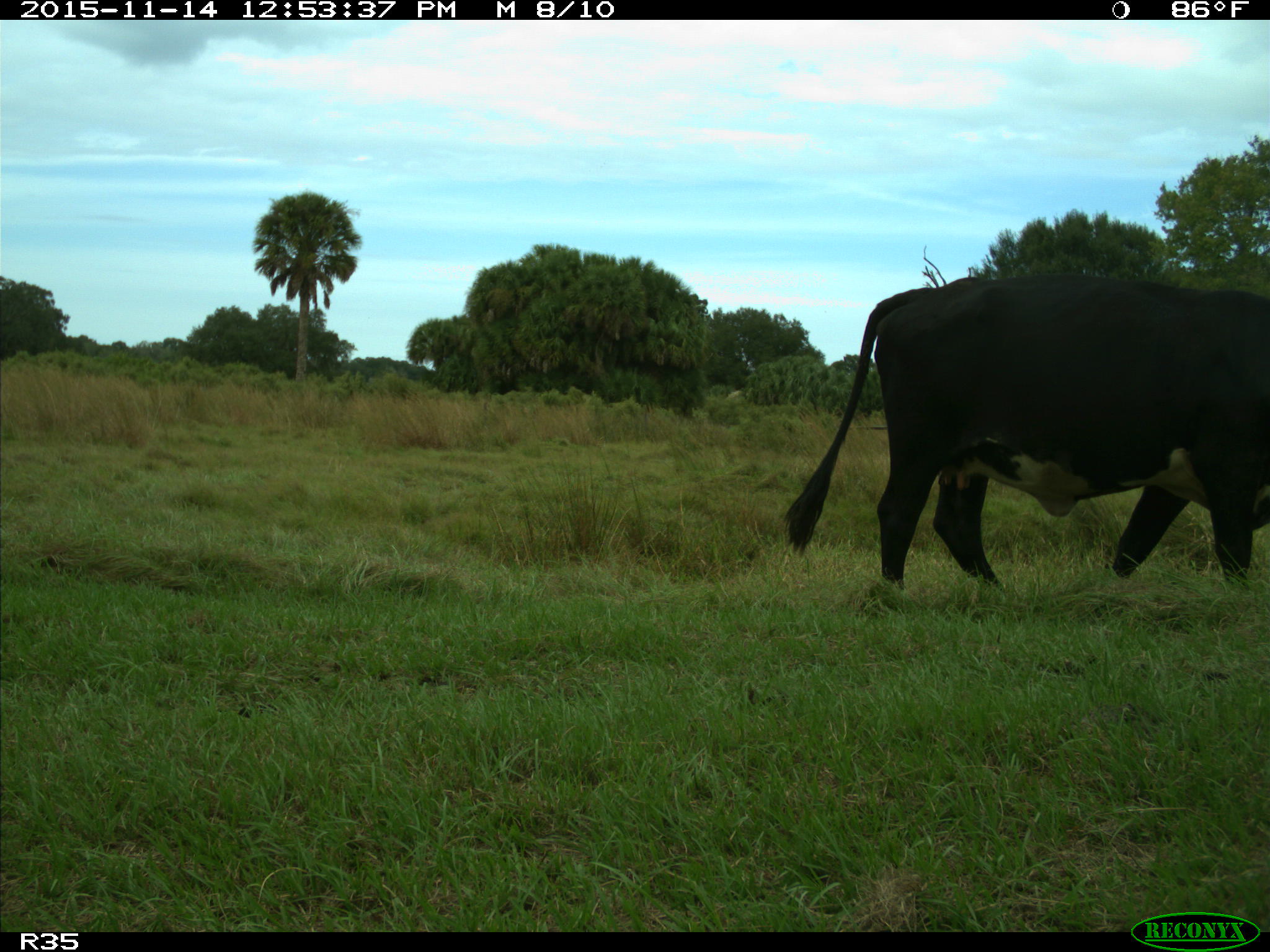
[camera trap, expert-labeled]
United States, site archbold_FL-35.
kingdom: Animalia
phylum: Chordata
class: Mammalia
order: Artiodactyla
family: Bovidae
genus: Bos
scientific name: Bos taurus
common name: domestic cow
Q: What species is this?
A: Bos taurus (domestic cow).